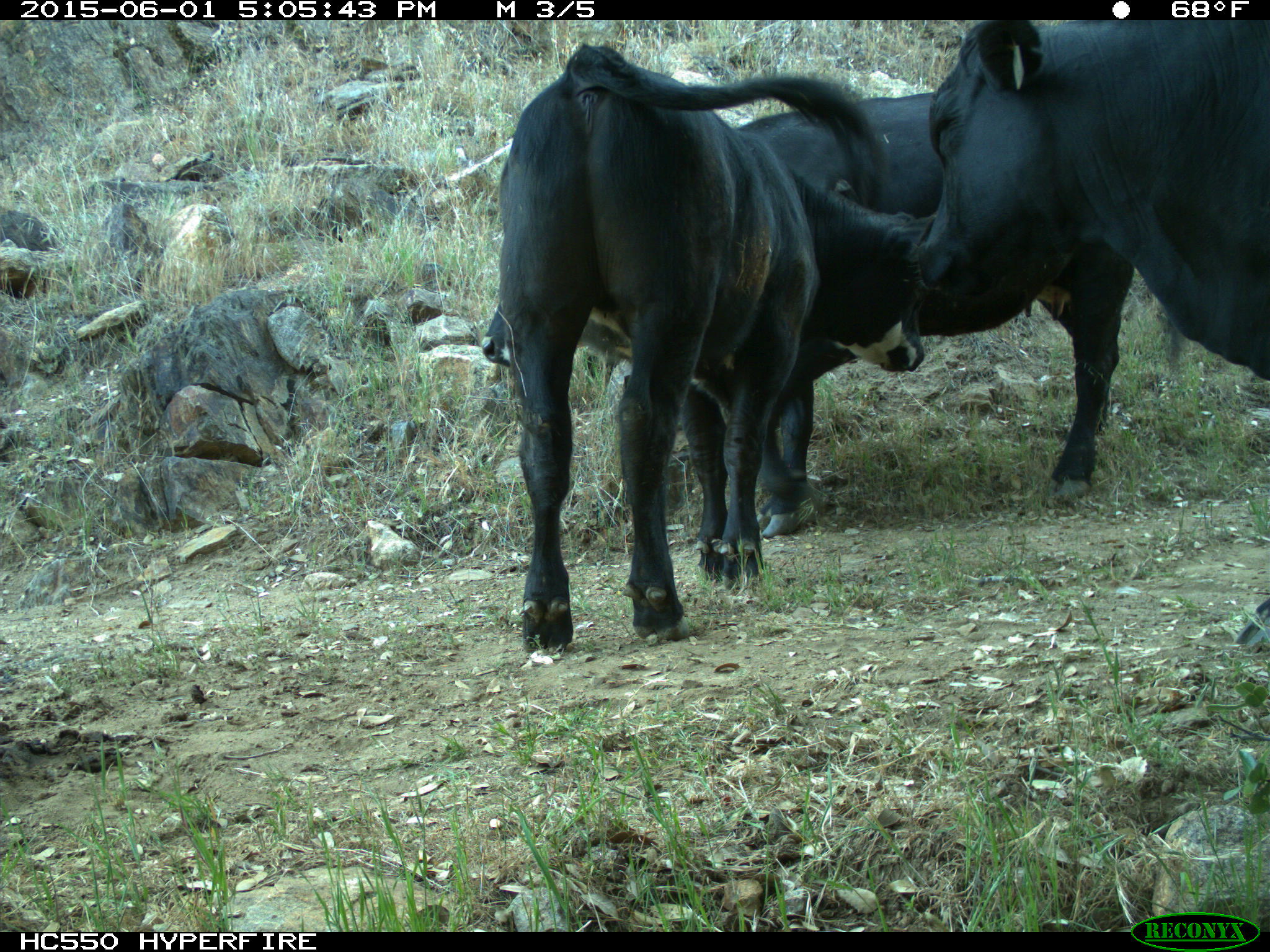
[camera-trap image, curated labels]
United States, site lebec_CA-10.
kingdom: Animalia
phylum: Chordata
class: Mammalia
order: Artiodactyla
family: Bovidae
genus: Bos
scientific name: Bos taurus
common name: domestic cow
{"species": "Bos taurus (domestic cow)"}